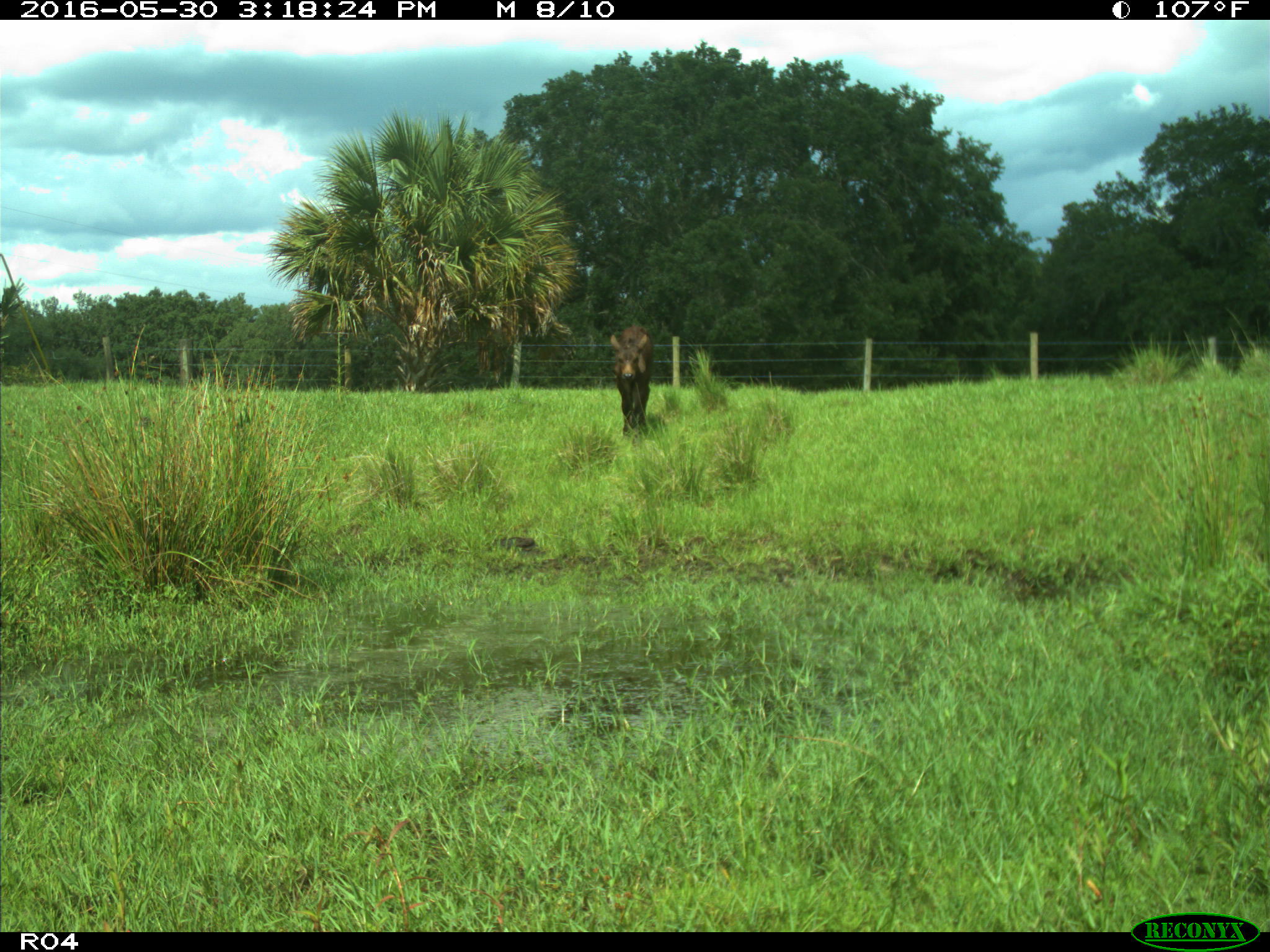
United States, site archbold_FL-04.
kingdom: Animalia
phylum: Chordata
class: Mammalia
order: Artiodactyla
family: Bovidae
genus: Bos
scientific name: Bos taurus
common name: domestic cow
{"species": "Bos taurus (domestic cow)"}